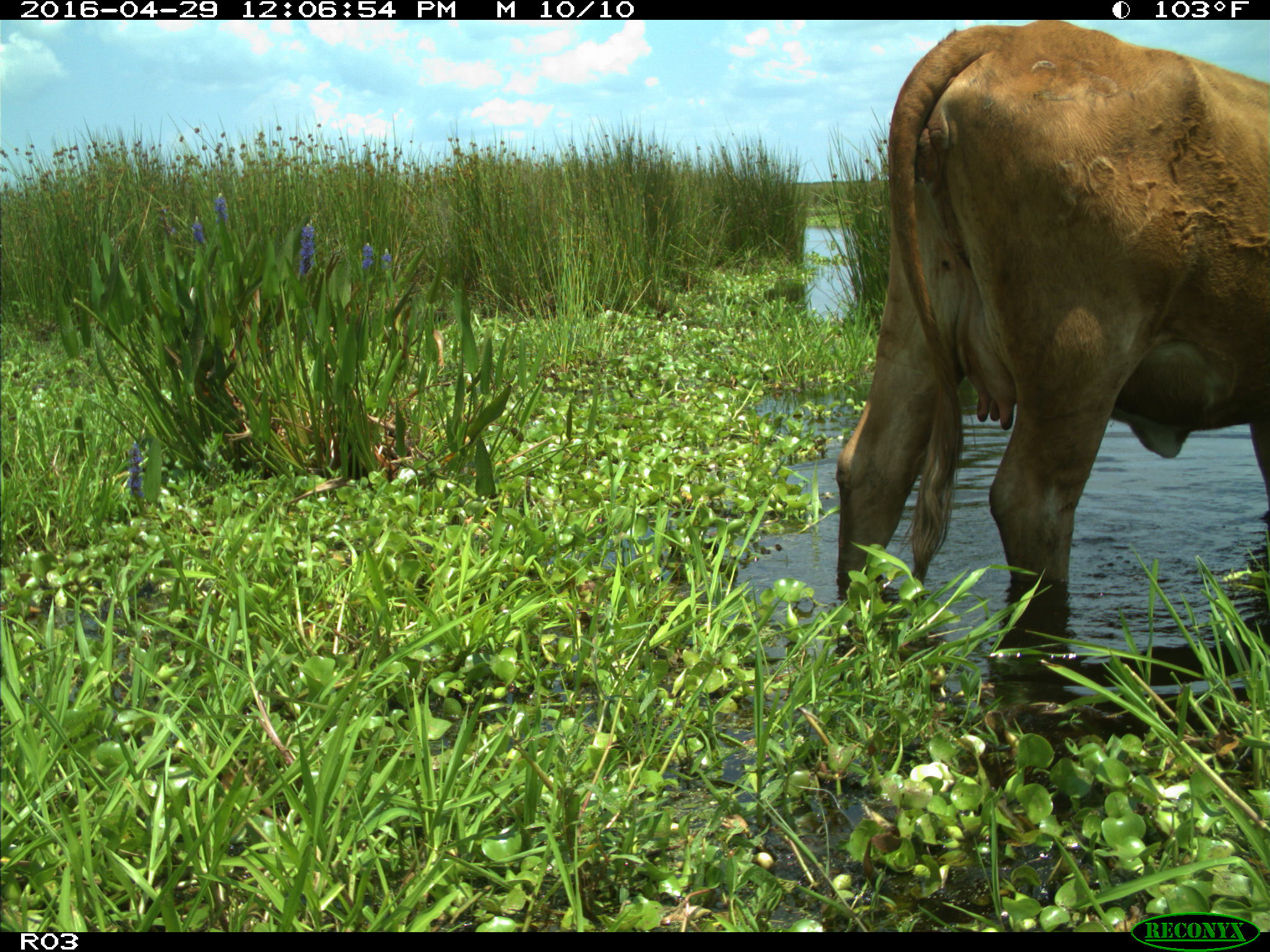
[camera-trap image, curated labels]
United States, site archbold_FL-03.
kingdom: Animalia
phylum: Chordata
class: Mammalia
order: Artiodactyla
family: Bovidae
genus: Bos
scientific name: Bos taurus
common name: domestic cow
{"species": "Bos taurus (domestic cow)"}